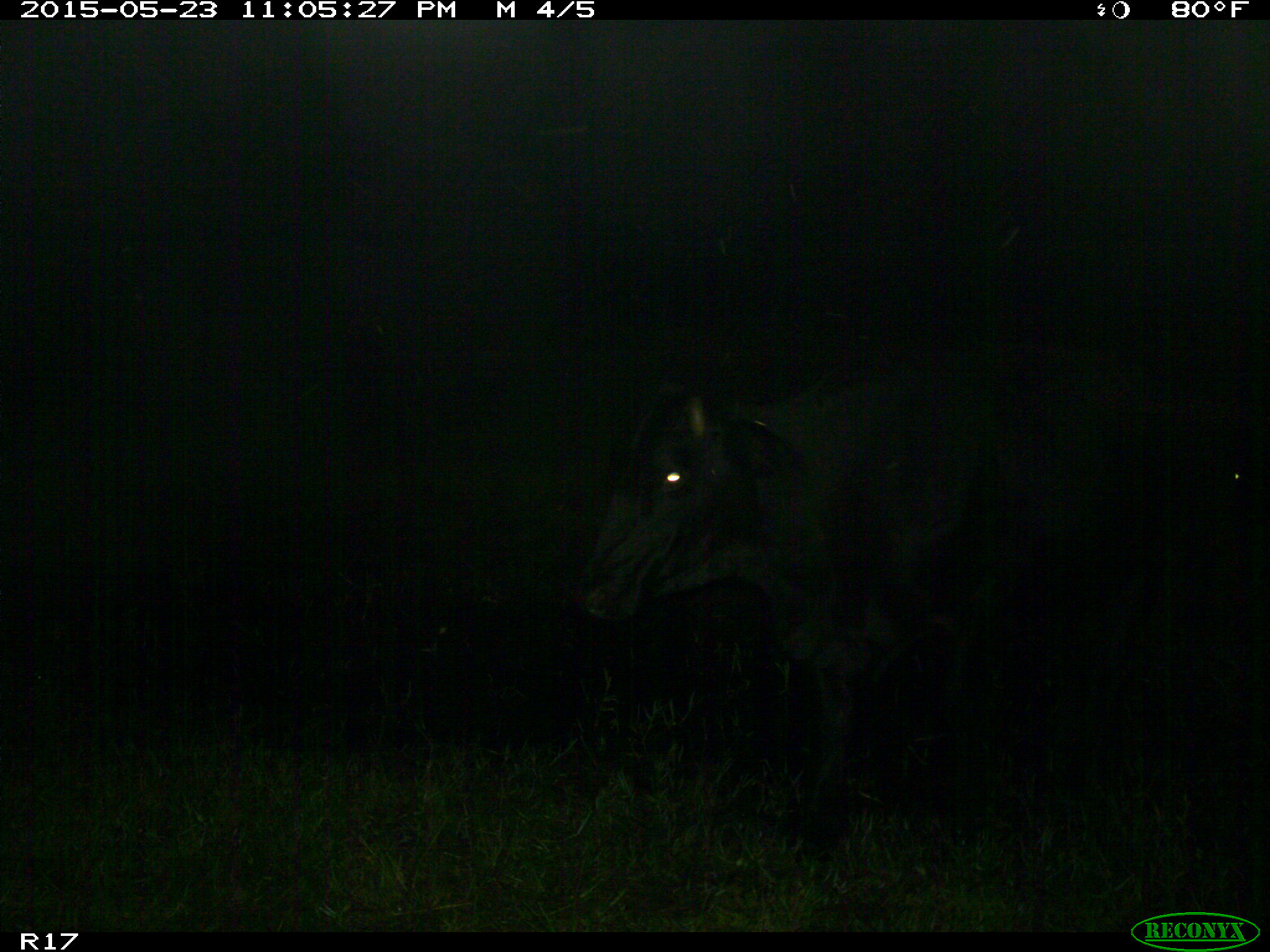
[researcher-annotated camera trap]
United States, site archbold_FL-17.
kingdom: Animalia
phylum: Chordata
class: Mammalia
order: Artiodactyla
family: Bovidae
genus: Bos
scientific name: Bos taurus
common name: domestic cow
Bos taurus (domestic cow).